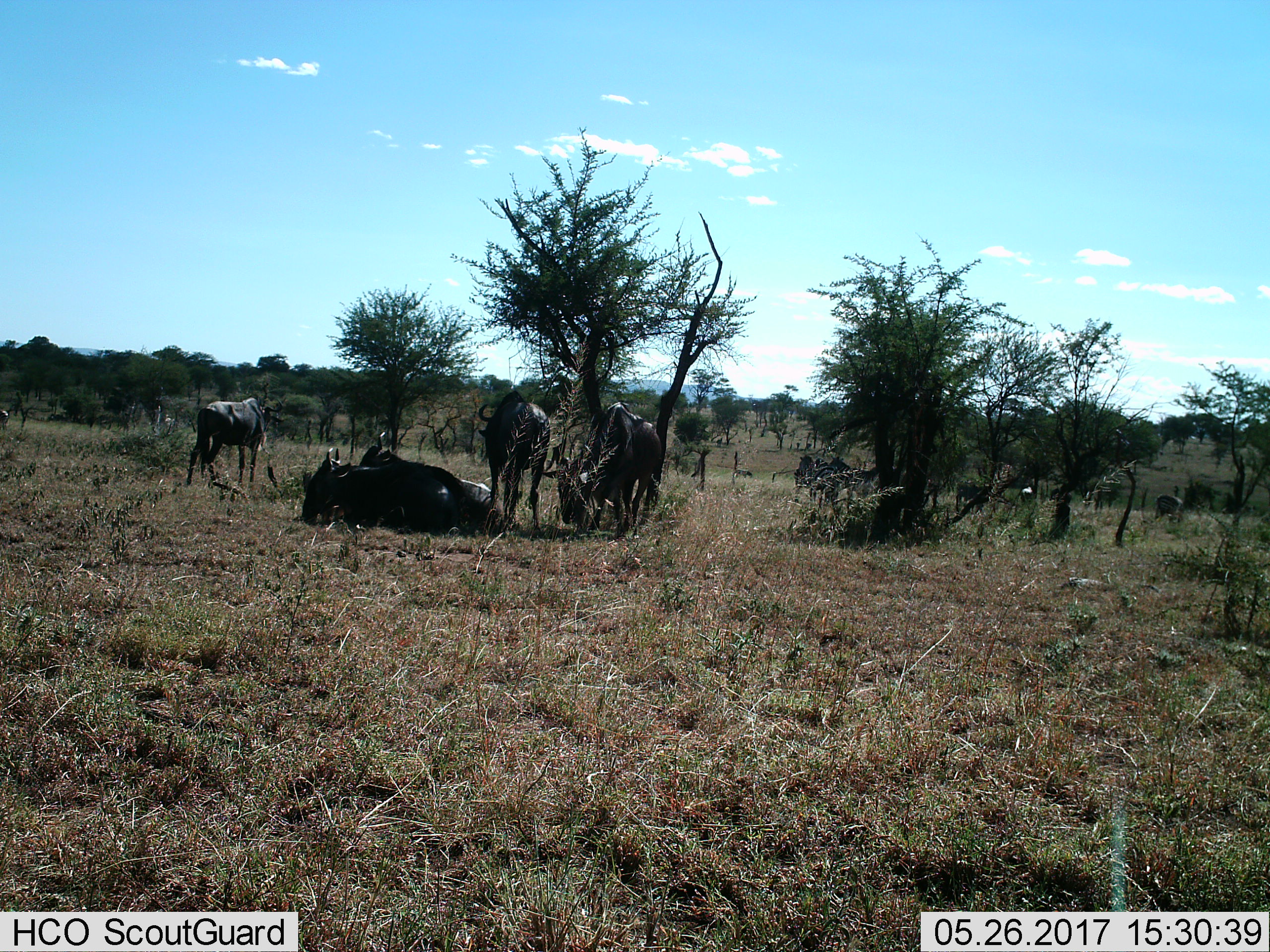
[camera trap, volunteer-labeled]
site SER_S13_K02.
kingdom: Animalia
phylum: Chordata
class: Mammalia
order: Artiodactyla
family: Bovidae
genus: Connochaetes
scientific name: Connochaetes taurinus taurinus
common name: blue wildebeest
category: wildebeestblue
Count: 5.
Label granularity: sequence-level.